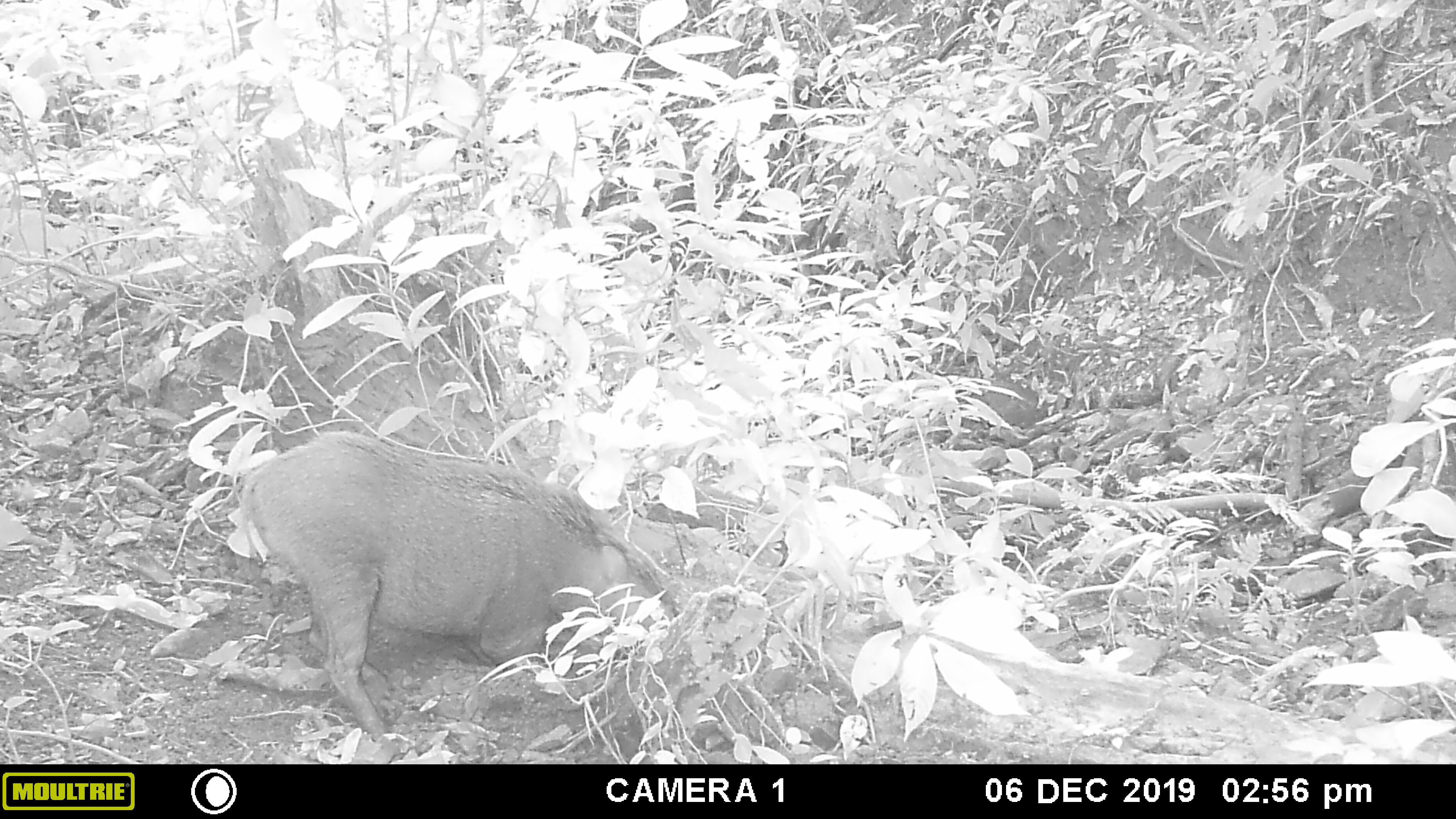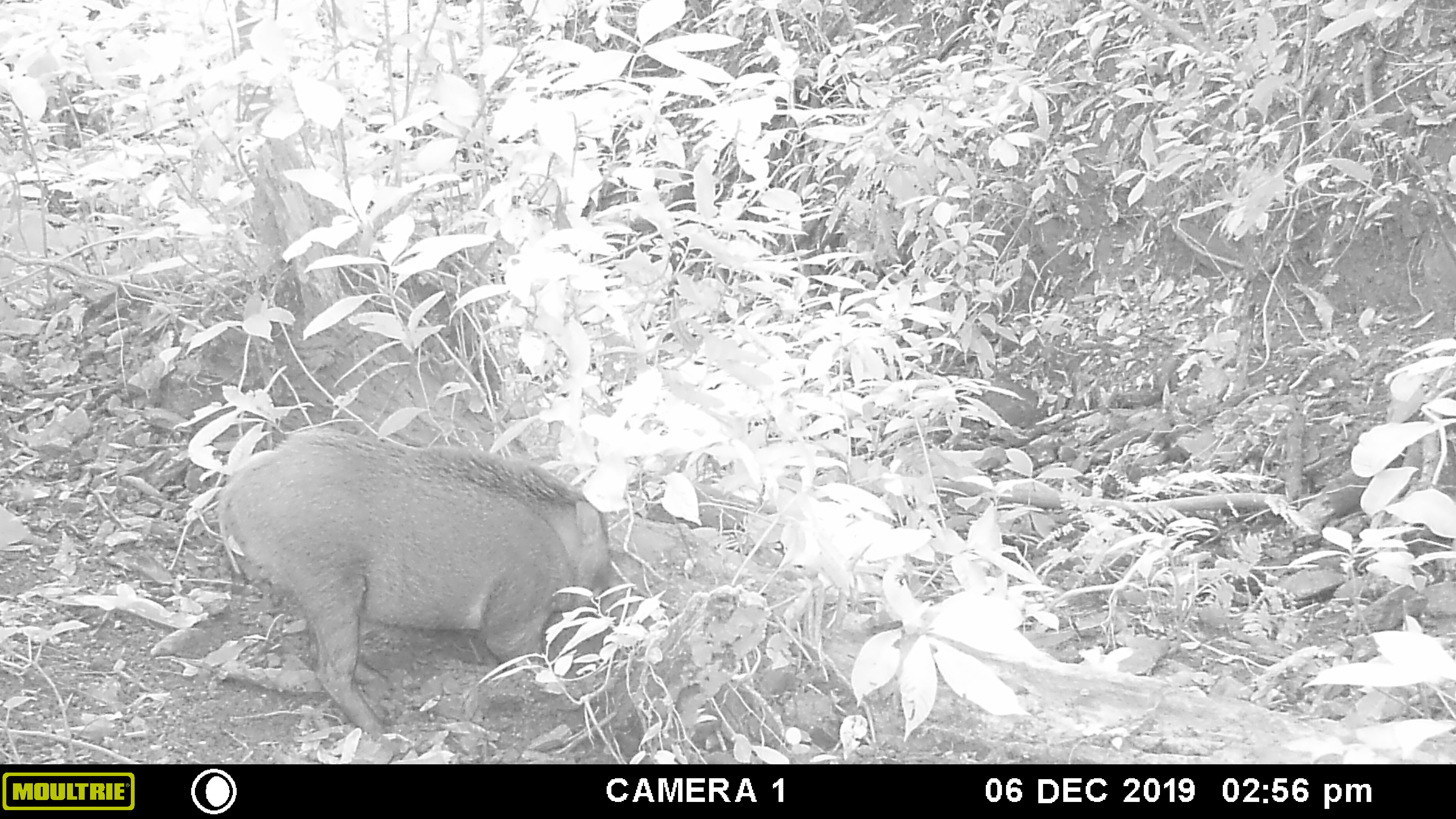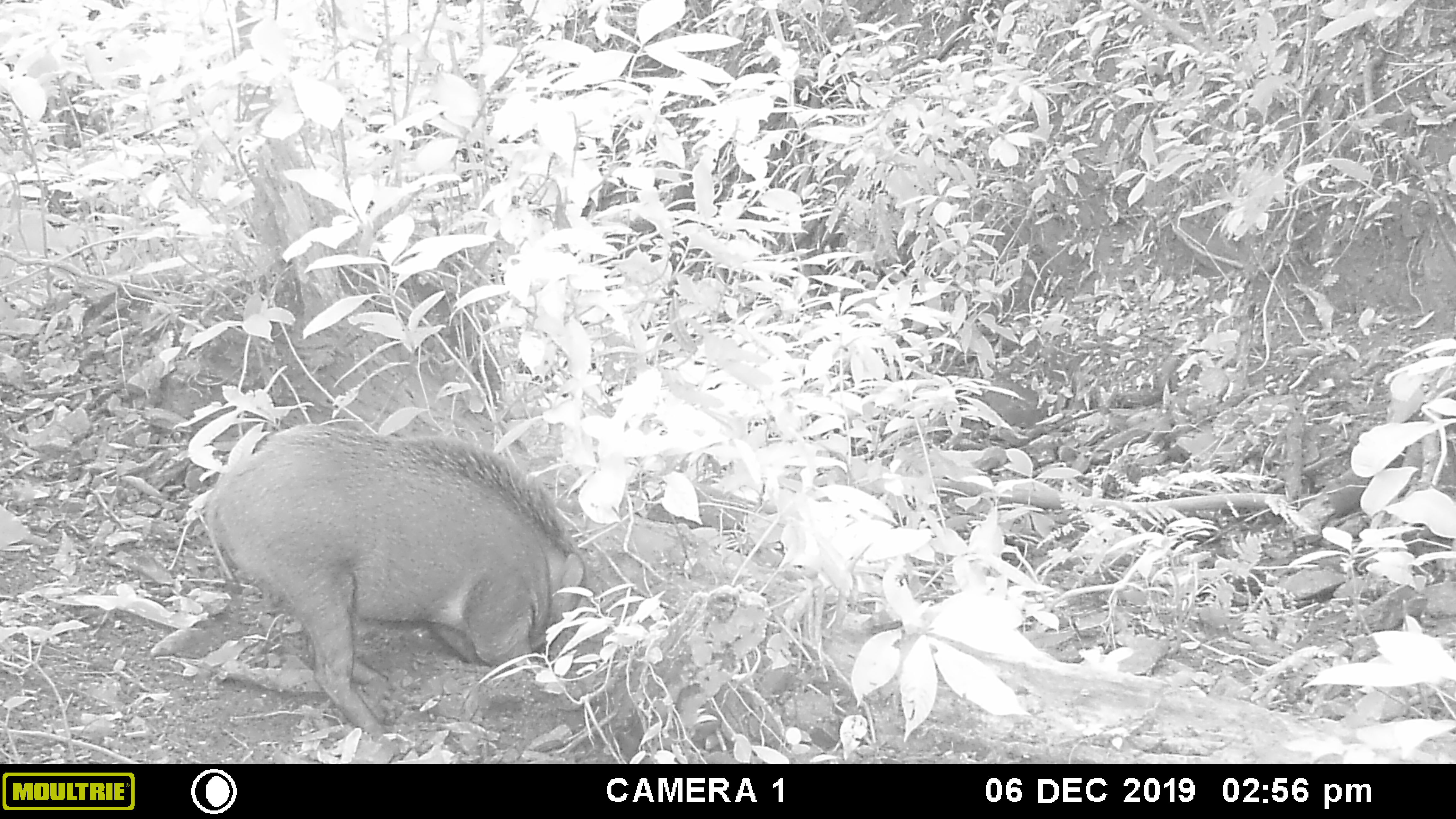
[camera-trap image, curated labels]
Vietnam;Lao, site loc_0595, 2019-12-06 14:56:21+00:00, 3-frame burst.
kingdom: Animalia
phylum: Chordata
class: Mammalia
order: Artiodactyla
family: Suidae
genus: Sus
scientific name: Sus scrofa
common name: eurasian wild pig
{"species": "eurasian wild pig (Sus scrofa)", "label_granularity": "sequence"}